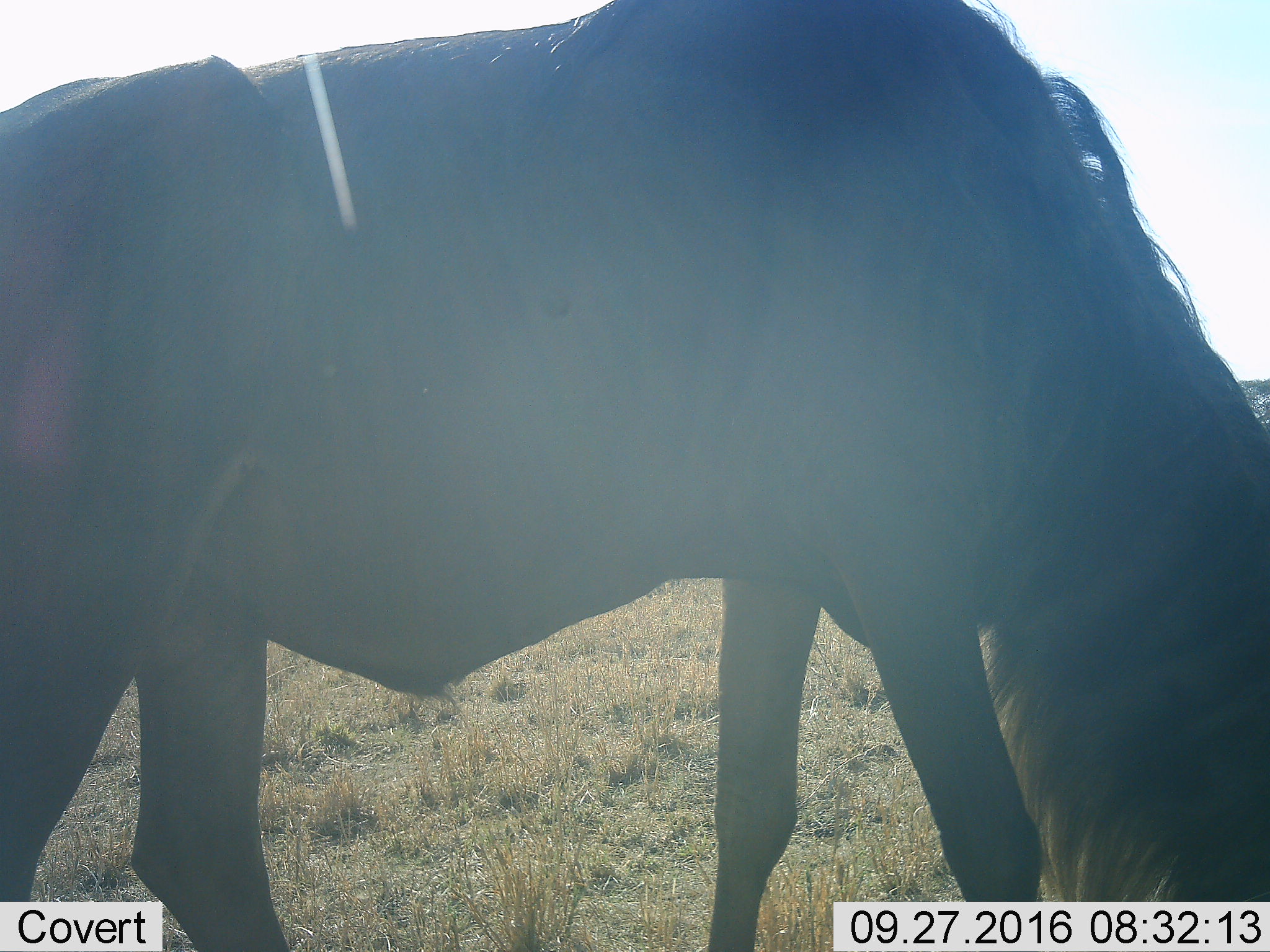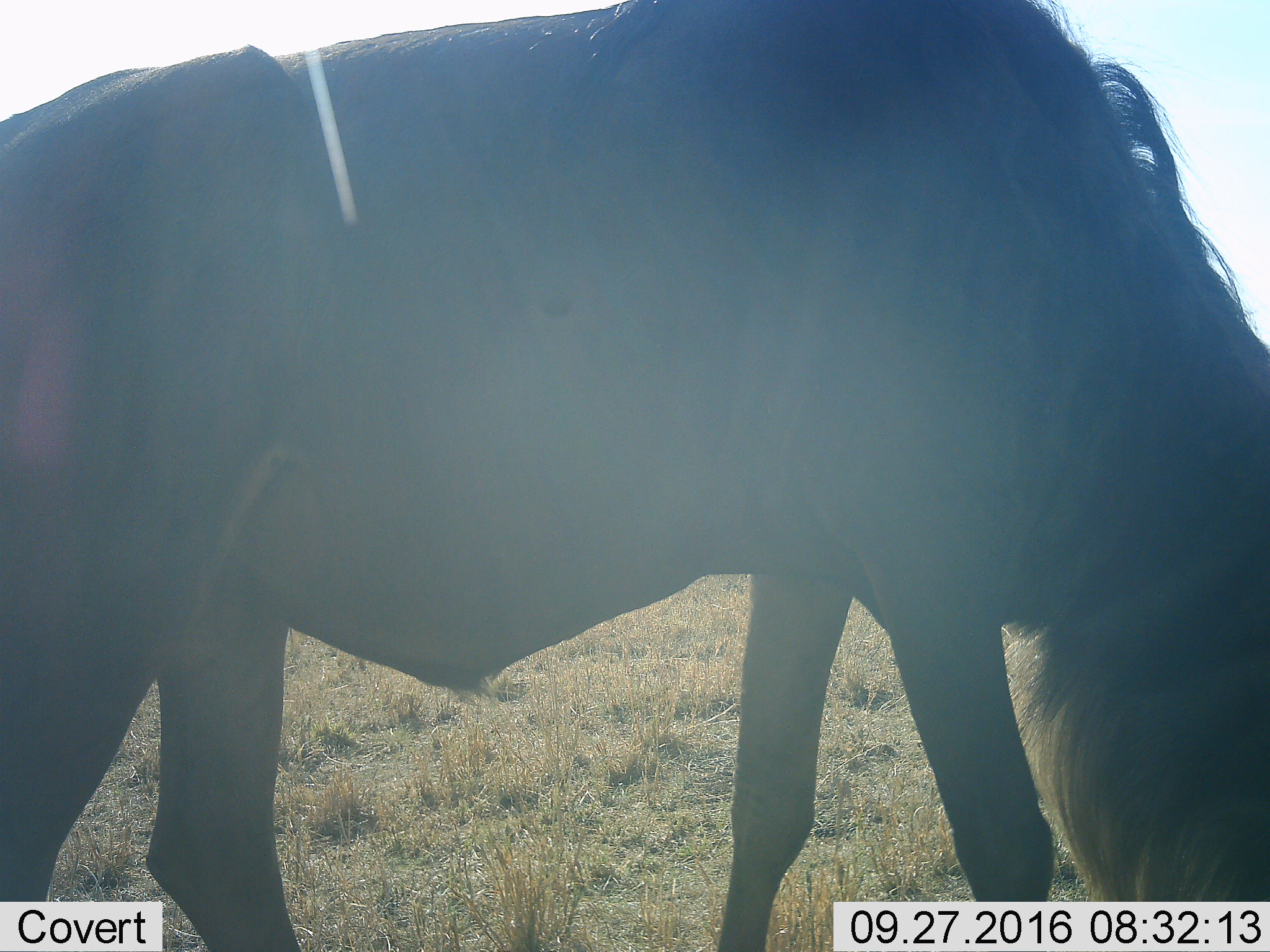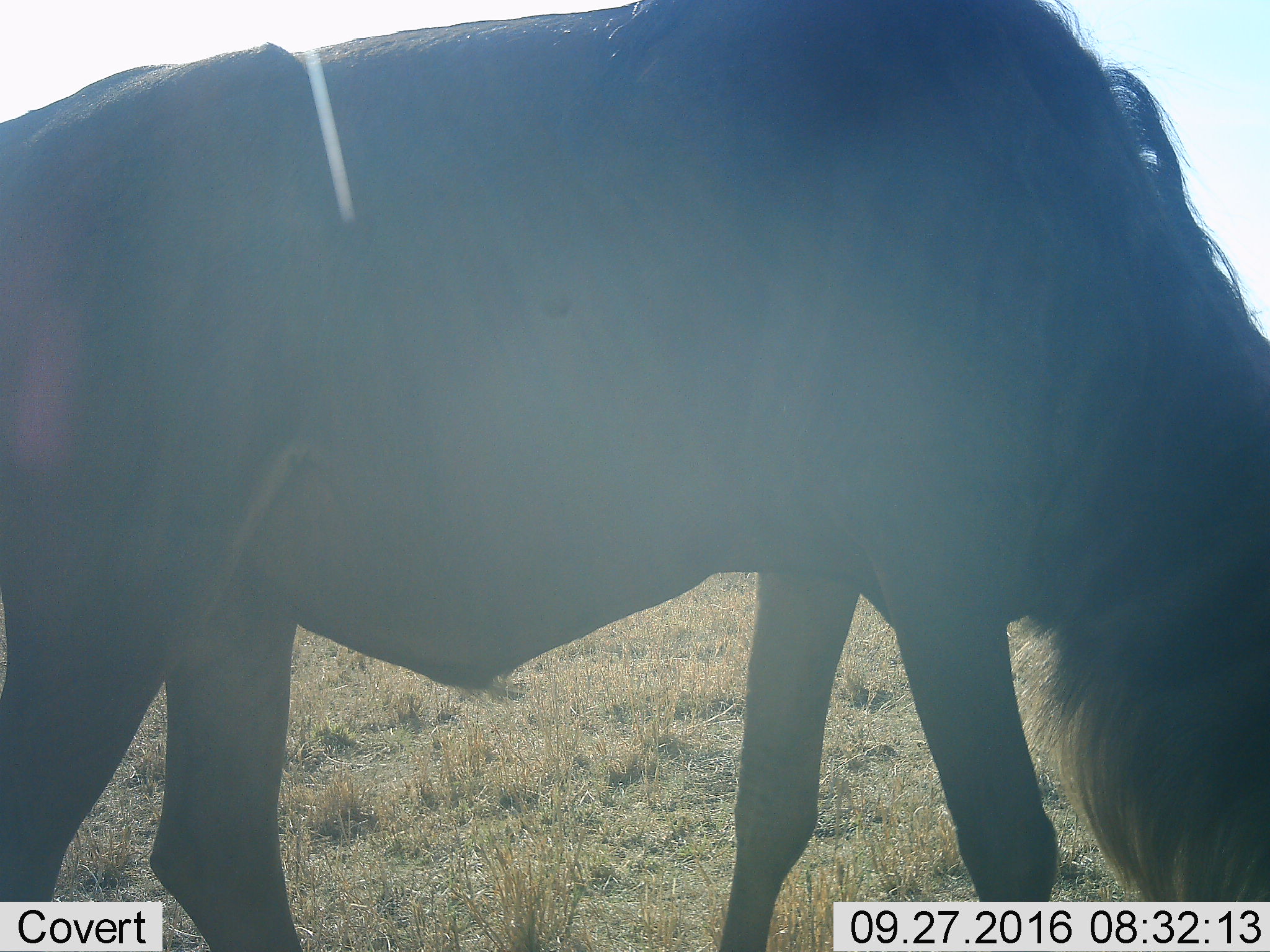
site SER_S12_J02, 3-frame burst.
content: unidentified animal